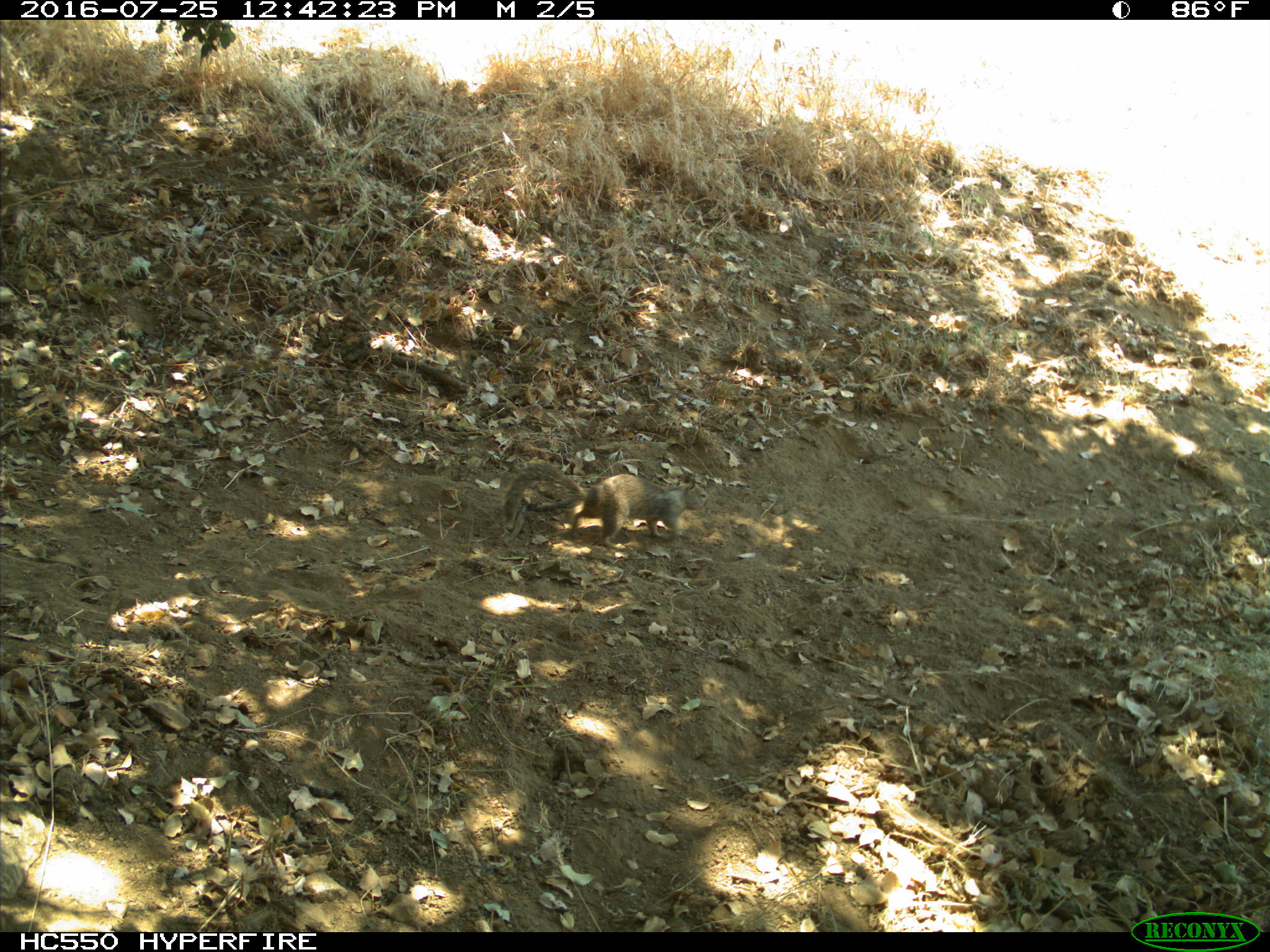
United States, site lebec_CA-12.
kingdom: Animalia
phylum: Chordata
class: Mammalia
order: Rodentia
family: Sciuridae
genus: Otospermophilus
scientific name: Otospermophilus beecheyi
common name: california ground squirrel